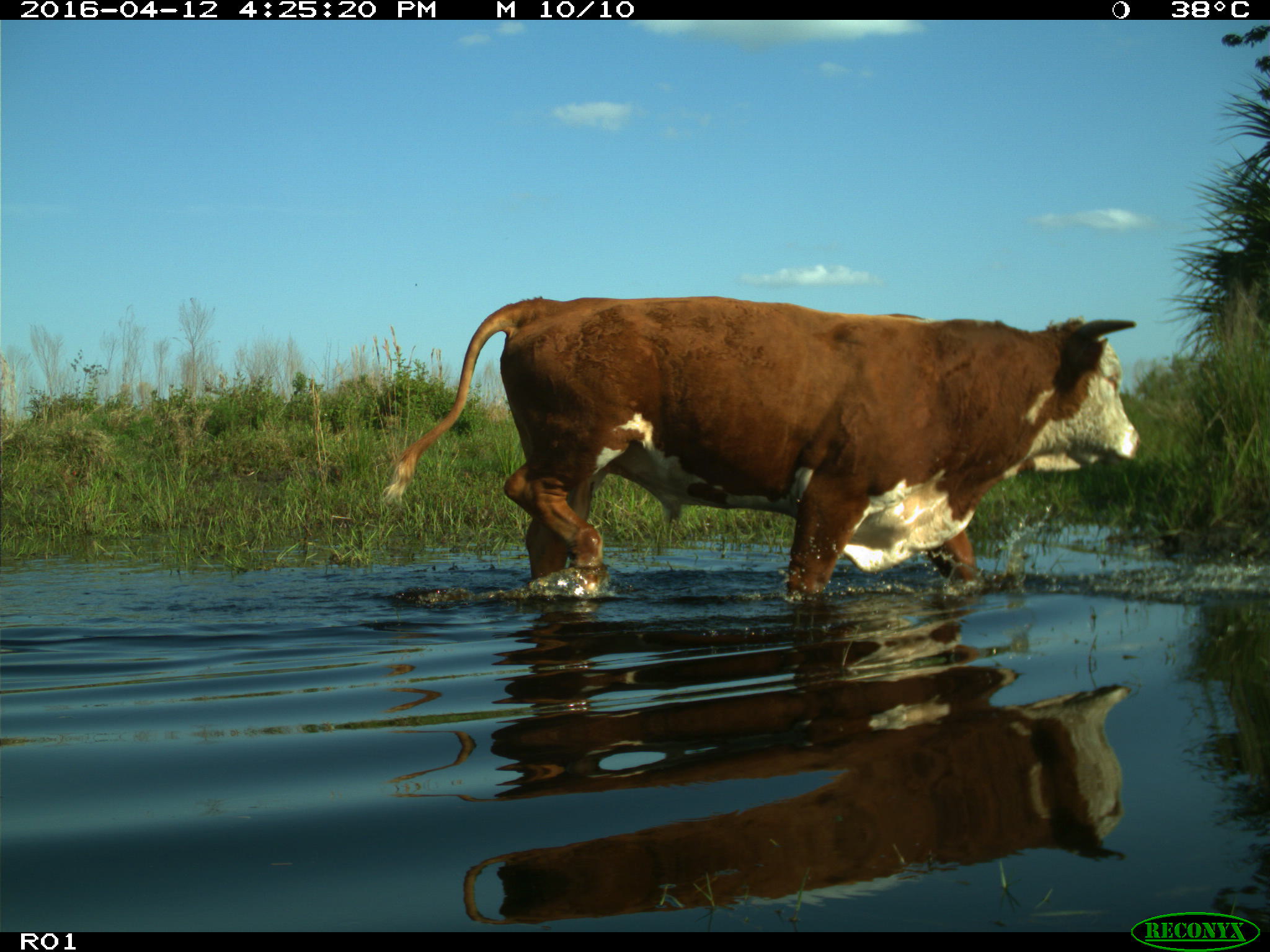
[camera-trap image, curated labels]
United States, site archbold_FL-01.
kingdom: Animalia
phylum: Chordata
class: Mammalia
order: Artiodactyla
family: Bovidae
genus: Bos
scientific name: Bos taurus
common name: domestic cow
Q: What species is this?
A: Bos taurus (domestic cow).